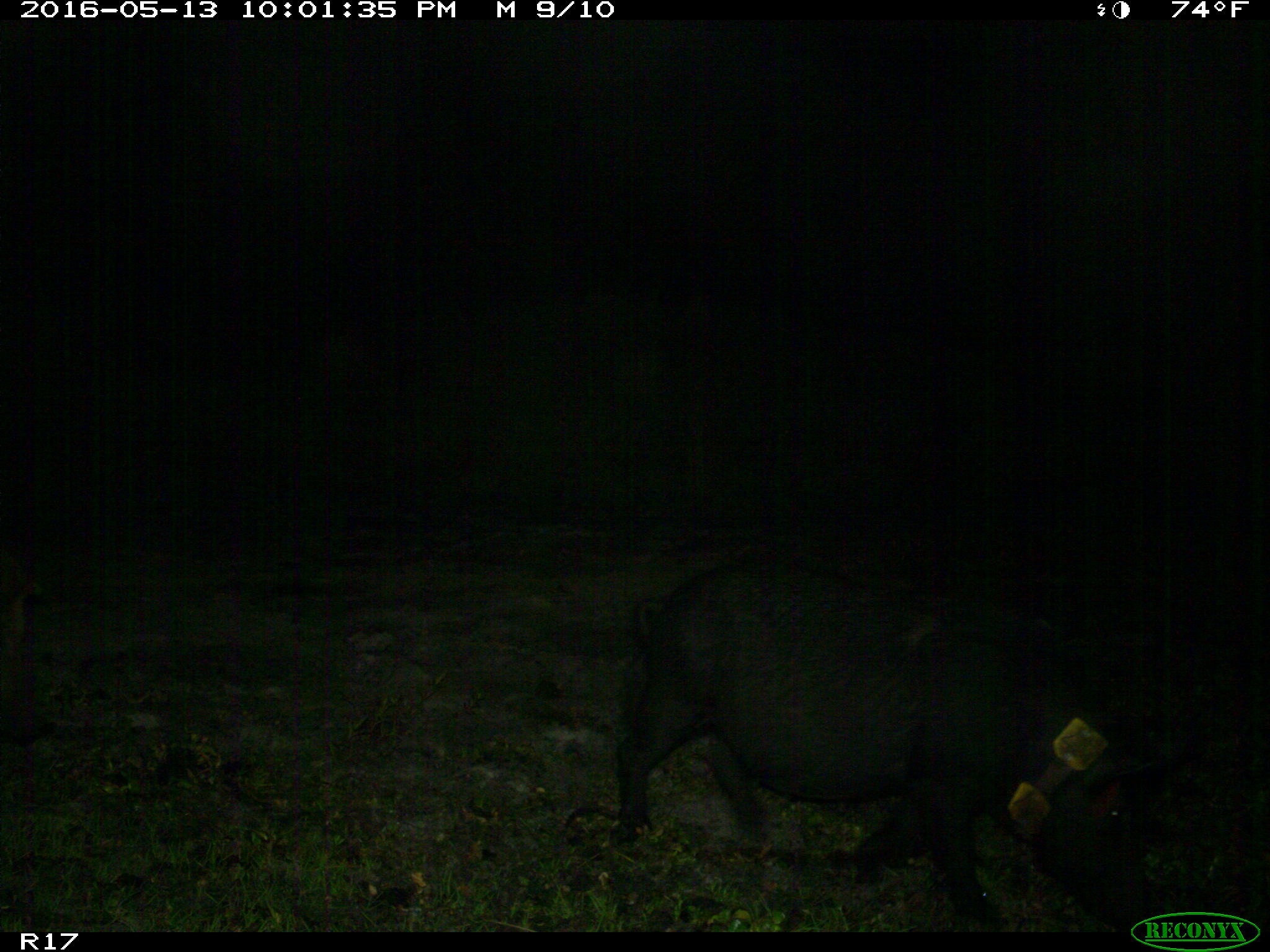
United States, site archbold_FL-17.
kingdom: Animalia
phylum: Chordata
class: Mammalia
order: Artiodactyla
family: Suidae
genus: Sus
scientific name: Sus scrofa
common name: wild boar